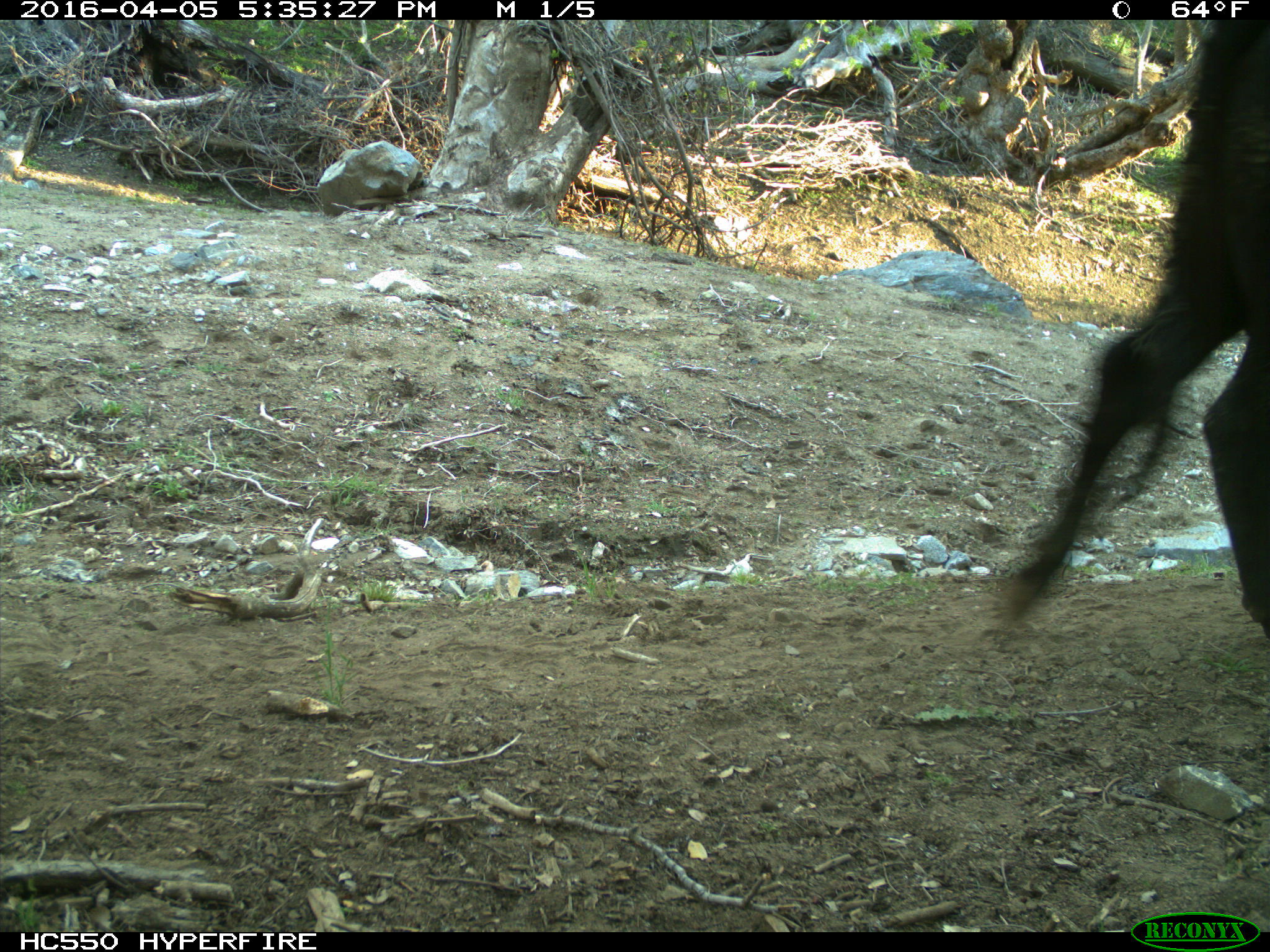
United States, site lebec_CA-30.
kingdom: Animalia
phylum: Chordata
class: Mammalia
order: Artiodactyla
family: Bovidae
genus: Bos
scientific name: Bos taurus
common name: domestic cow